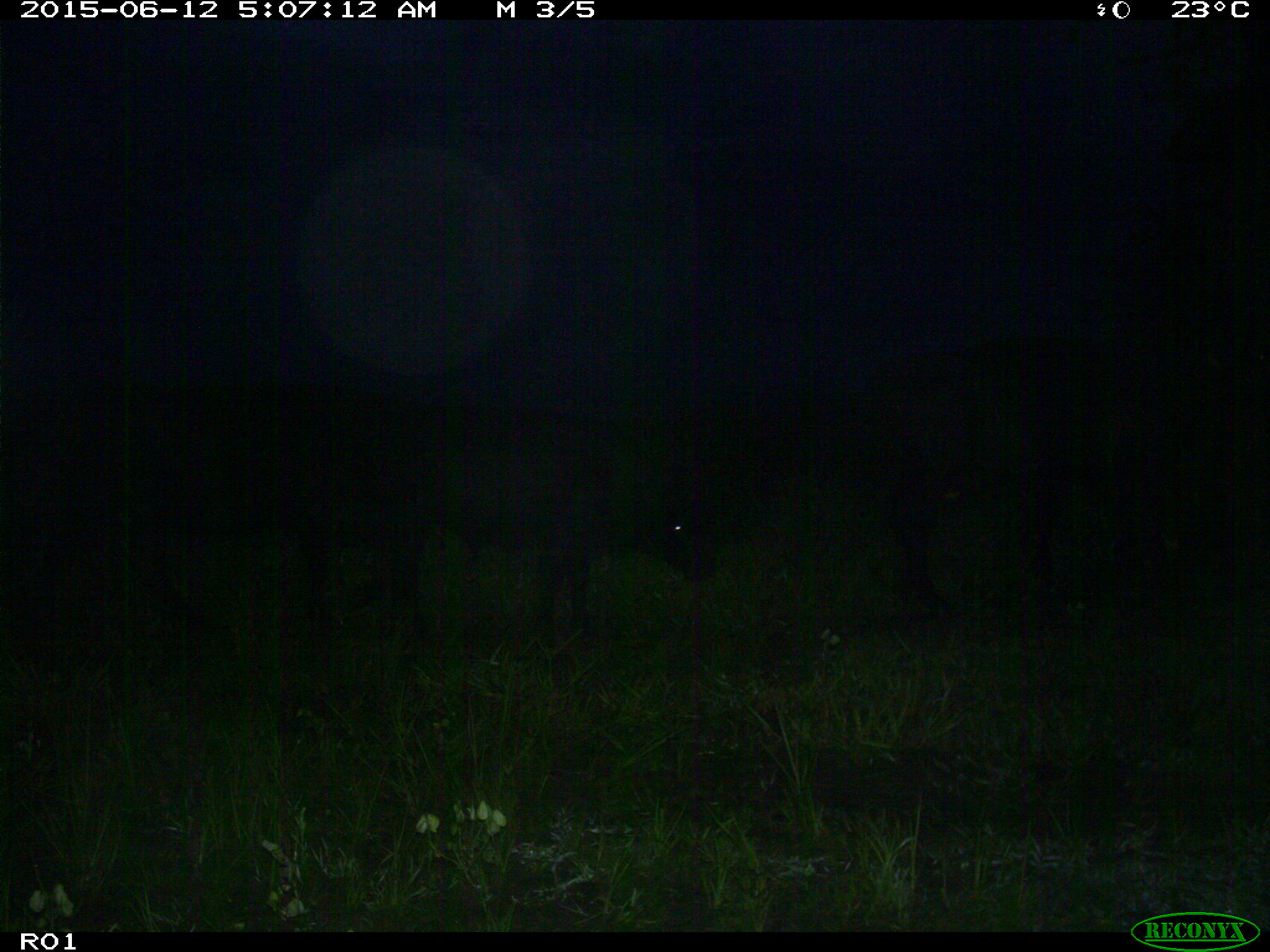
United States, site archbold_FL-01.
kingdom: Animalia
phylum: Chordata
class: Mammalia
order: Artiodactyla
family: Bovidae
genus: Bos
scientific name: Bos taurus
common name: domestic cow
Bos taurus (domestic cow).